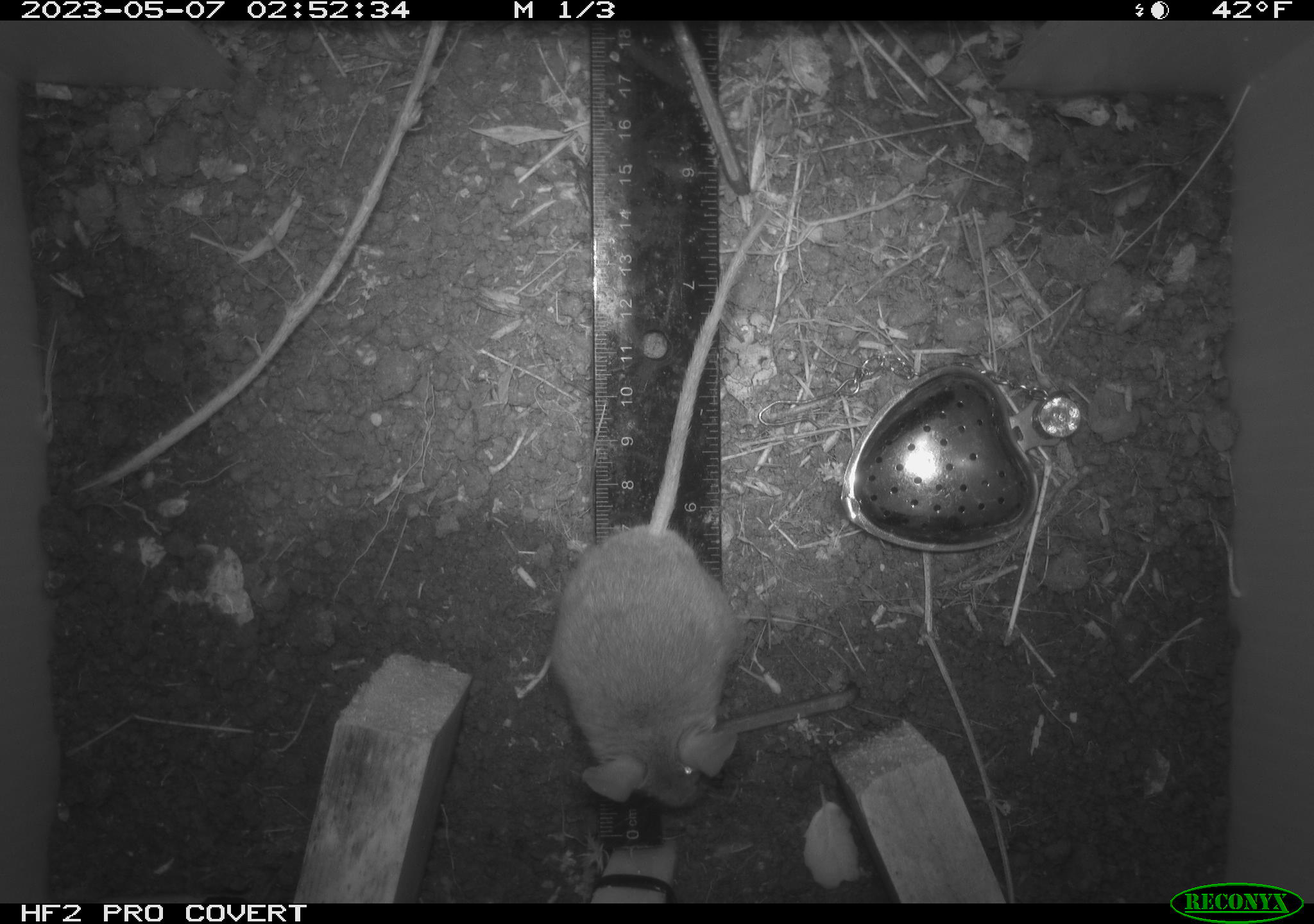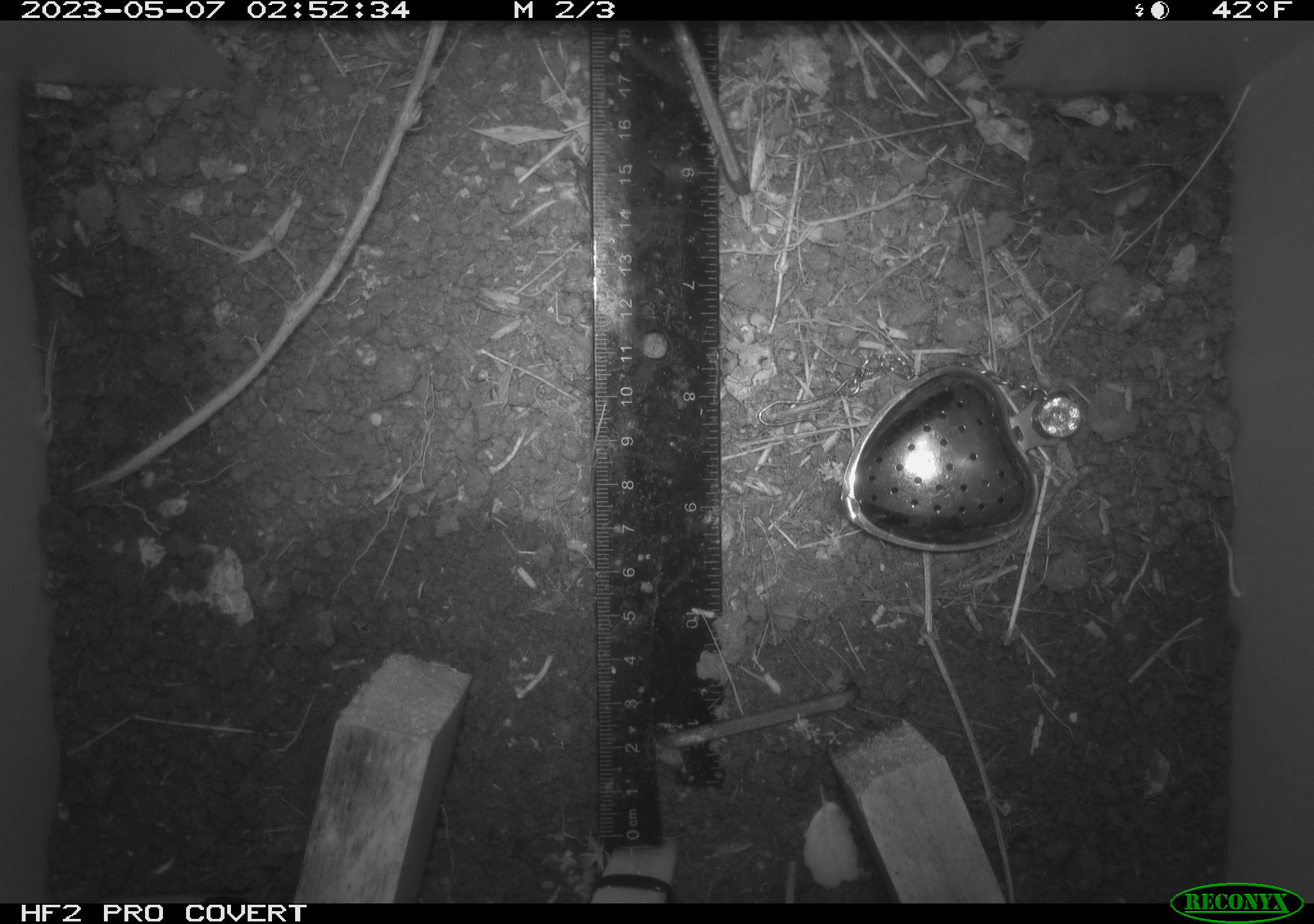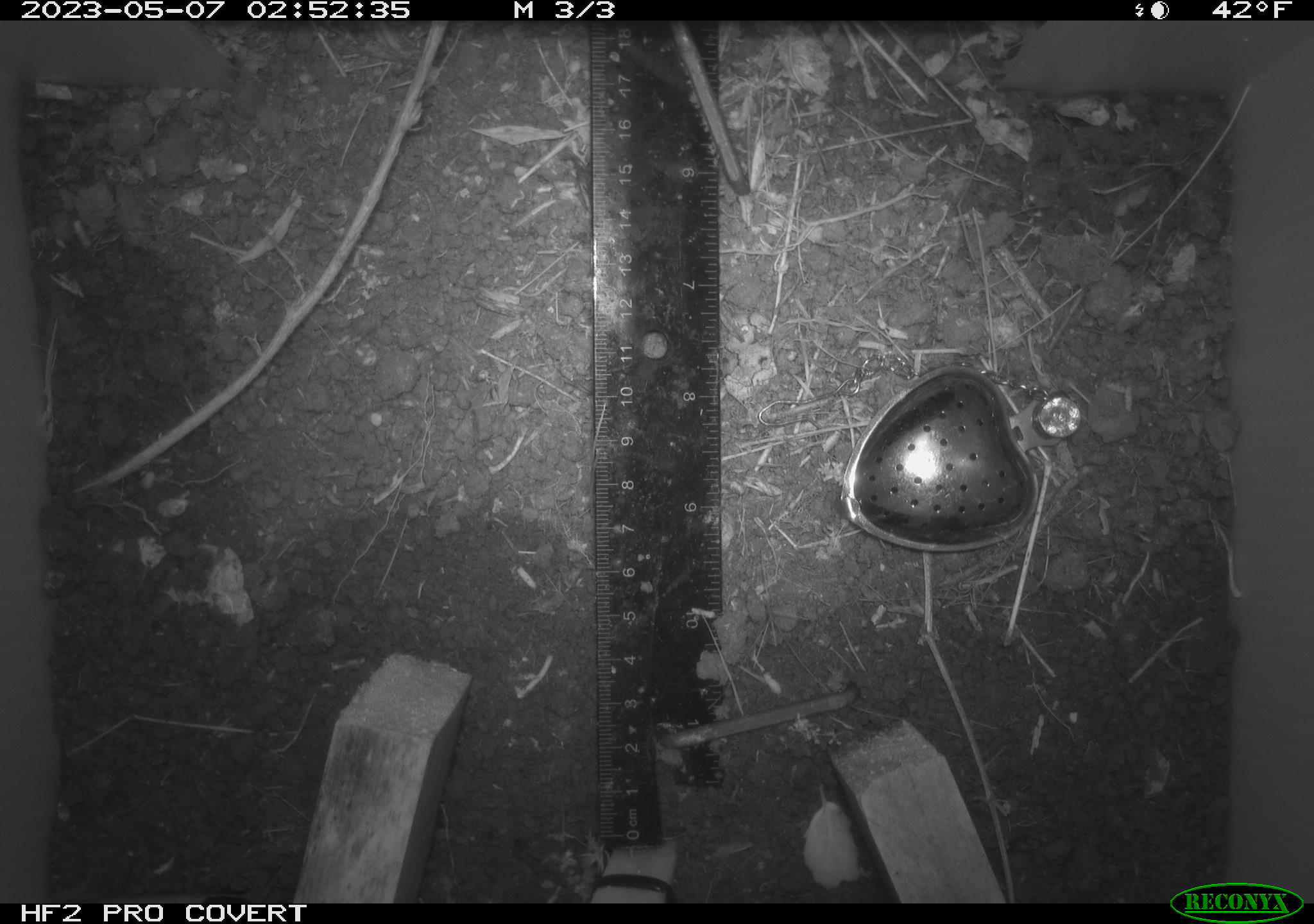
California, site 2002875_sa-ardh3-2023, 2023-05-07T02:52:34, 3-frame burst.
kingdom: Animalia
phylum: Chordata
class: Mammalia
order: Rodentia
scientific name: Rodentia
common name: mouse species